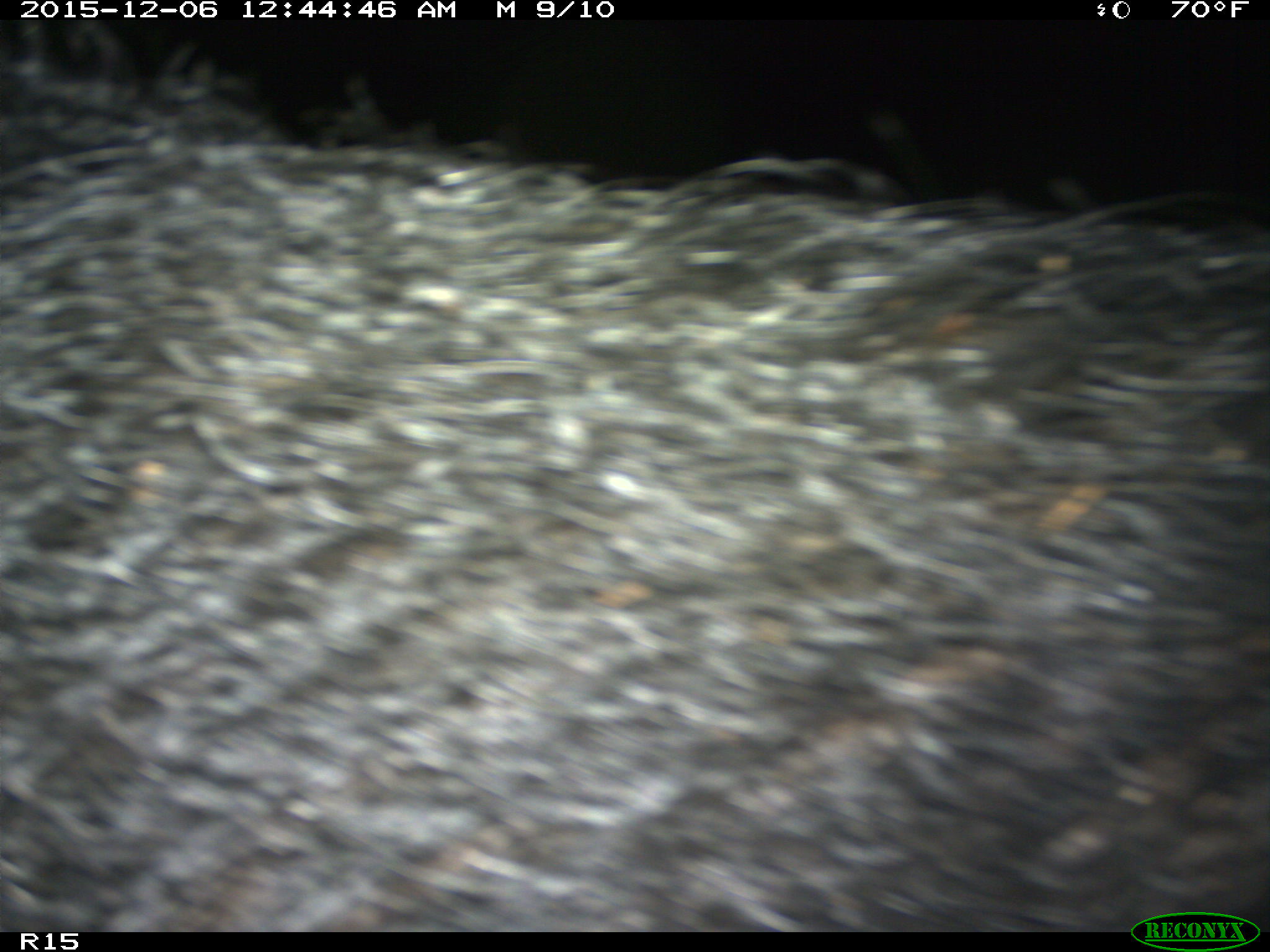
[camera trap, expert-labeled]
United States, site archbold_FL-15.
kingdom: Animalia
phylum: Chordata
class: Mammalia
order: Artiodactyla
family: Suidae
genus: Sus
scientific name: Sus scrofa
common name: wild boar